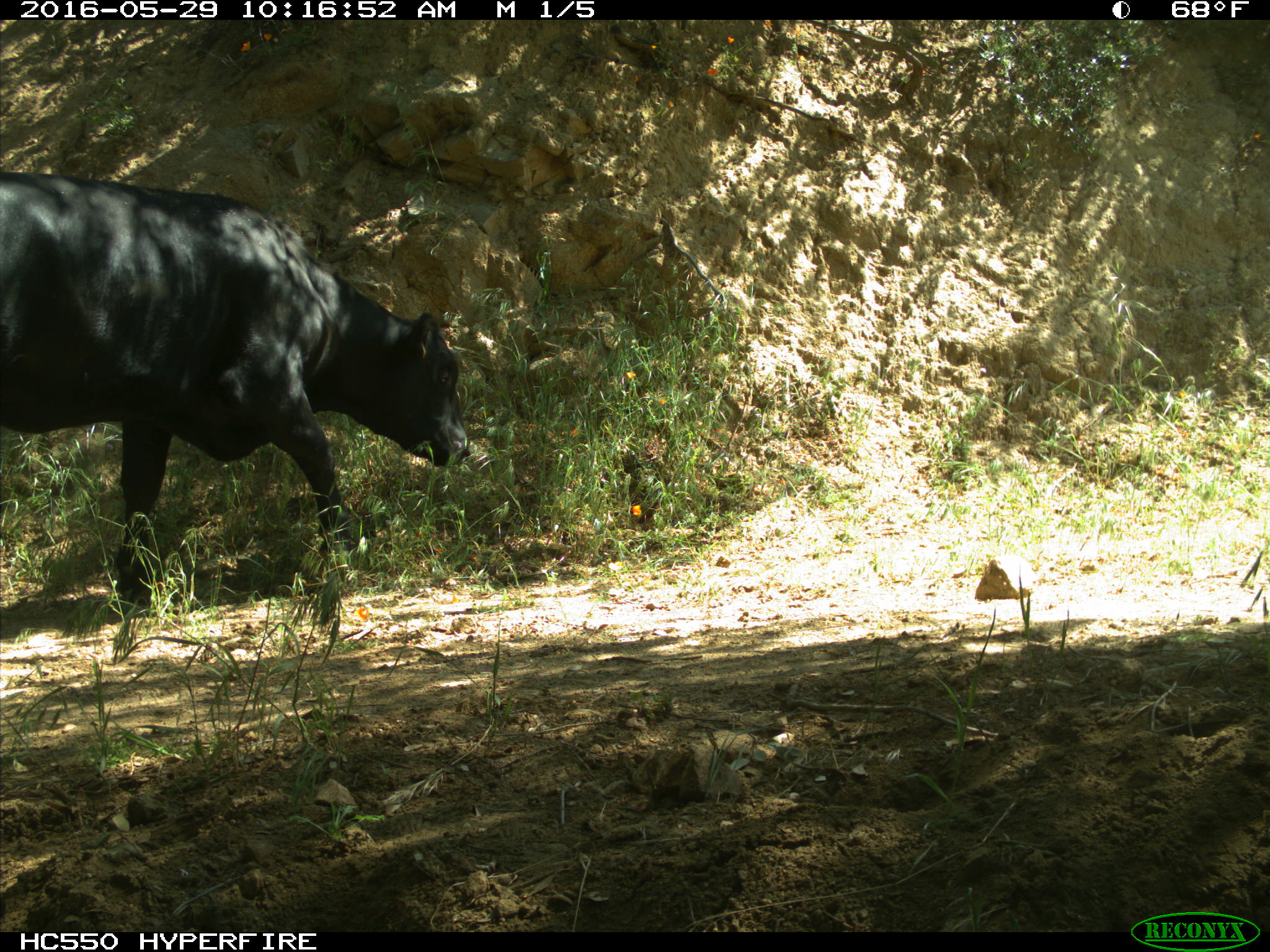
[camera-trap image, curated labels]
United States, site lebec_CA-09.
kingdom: Animalia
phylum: Chordata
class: Mammalia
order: Artiodactyla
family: Bovidae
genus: Bos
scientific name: Bos taurus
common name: domestic cow